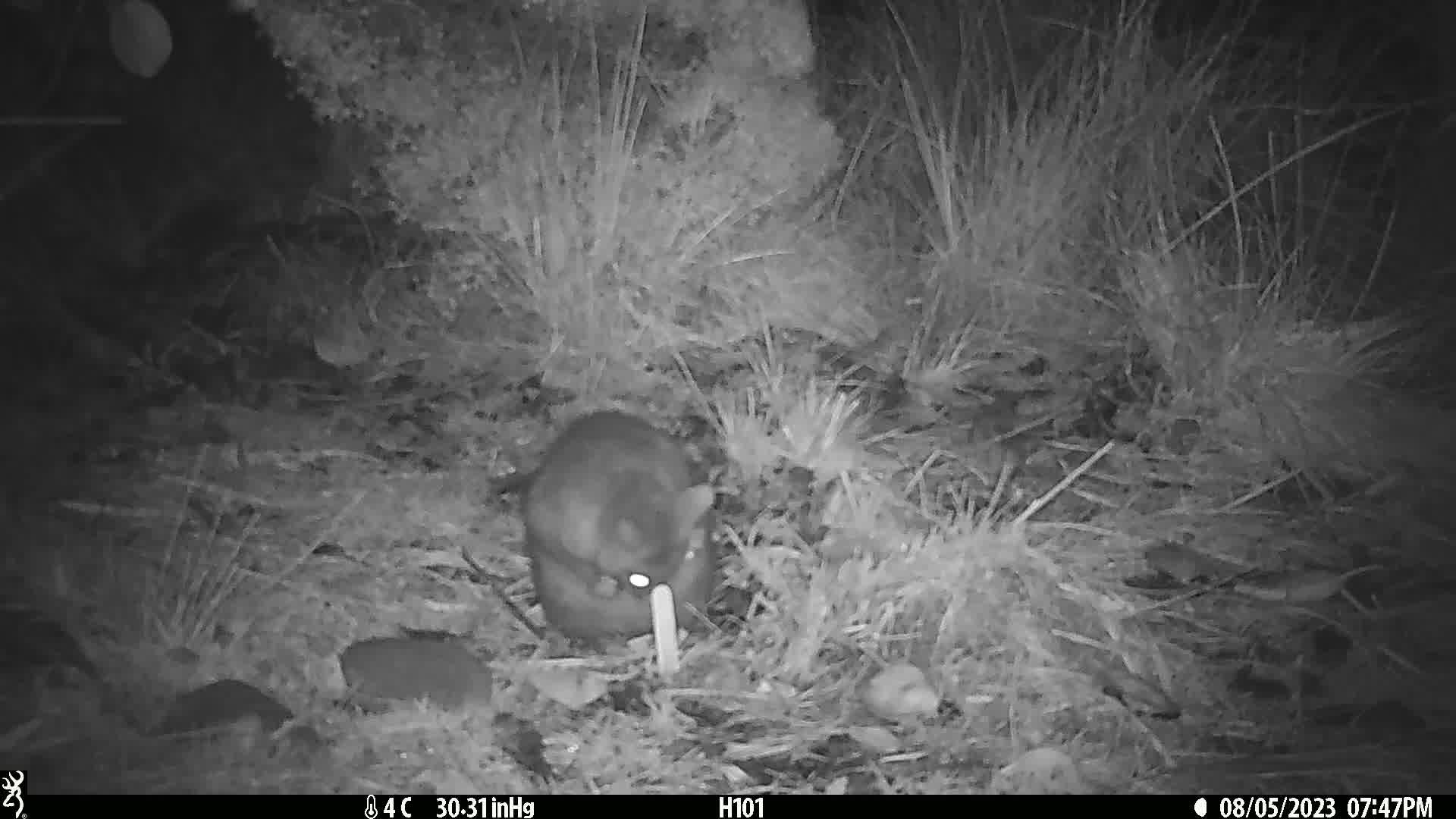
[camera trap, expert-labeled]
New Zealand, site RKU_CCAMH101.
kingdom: Animalia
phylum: Chordata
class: Mammalia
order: Diprotodontia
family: Phalangeridae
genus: Trichosurus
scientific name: Trichosurus vulpecula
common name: common brushtail possum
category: possum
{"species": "possum (common brushtail possum) (Trichosurus vulpecula)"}